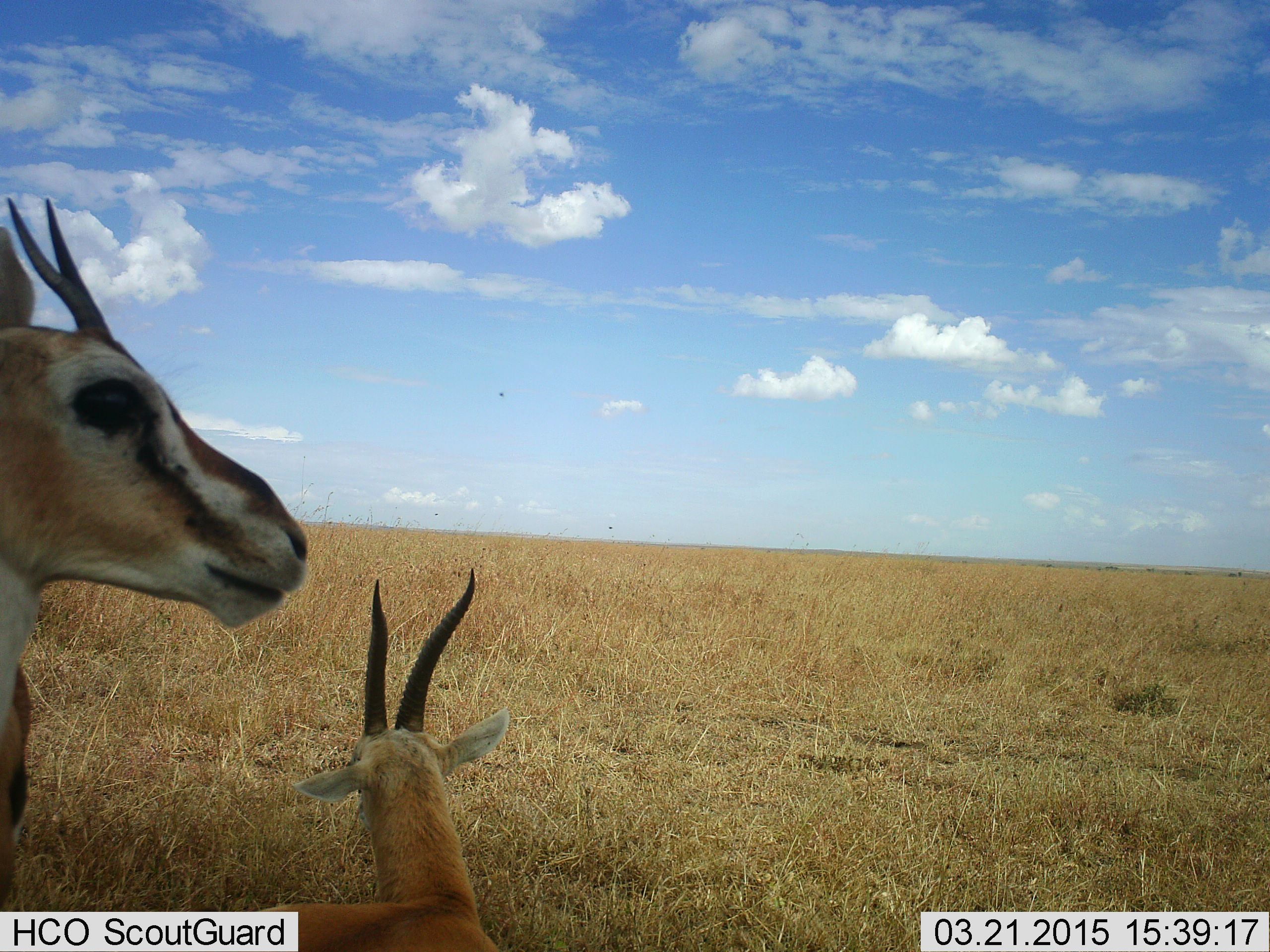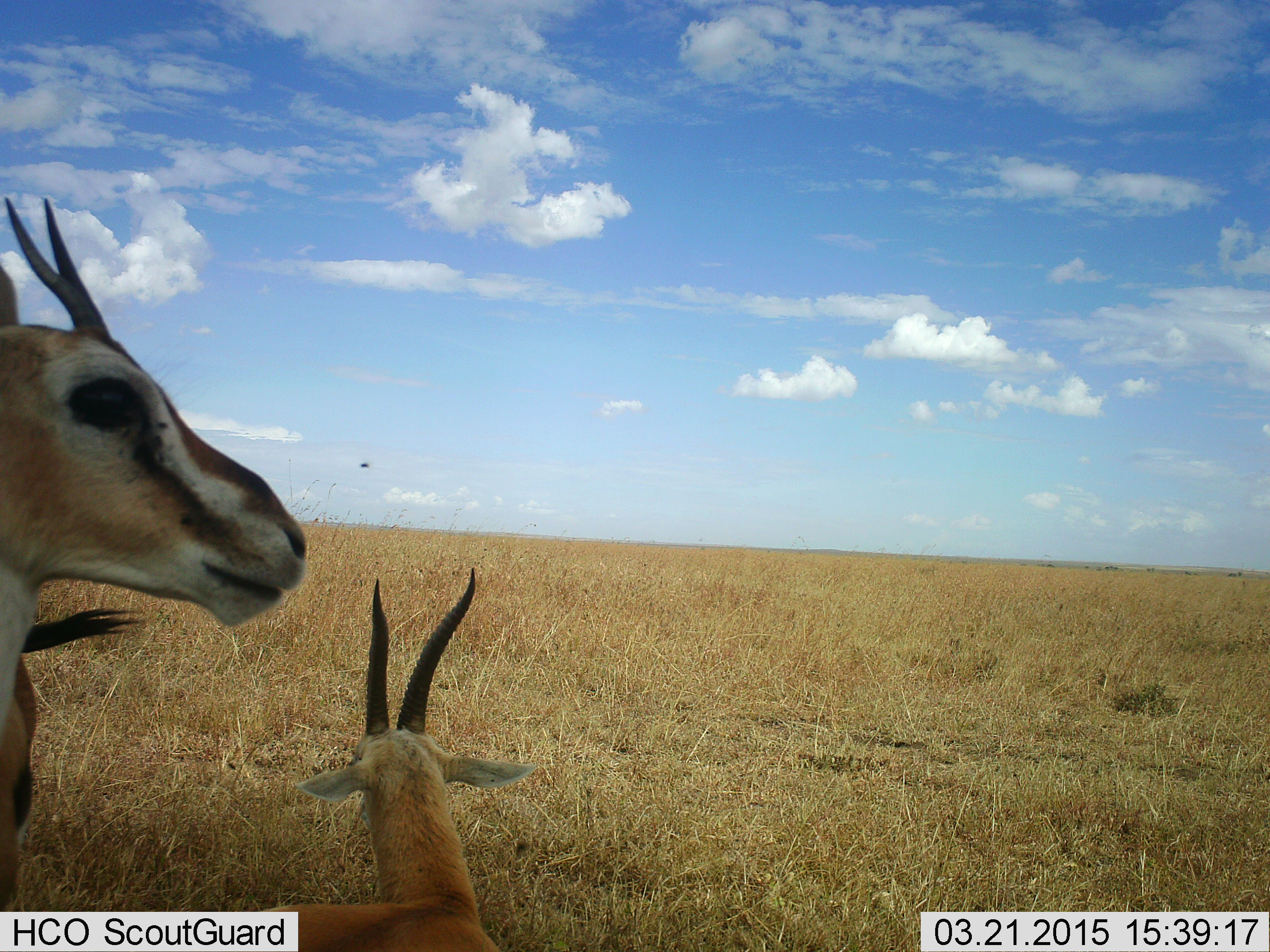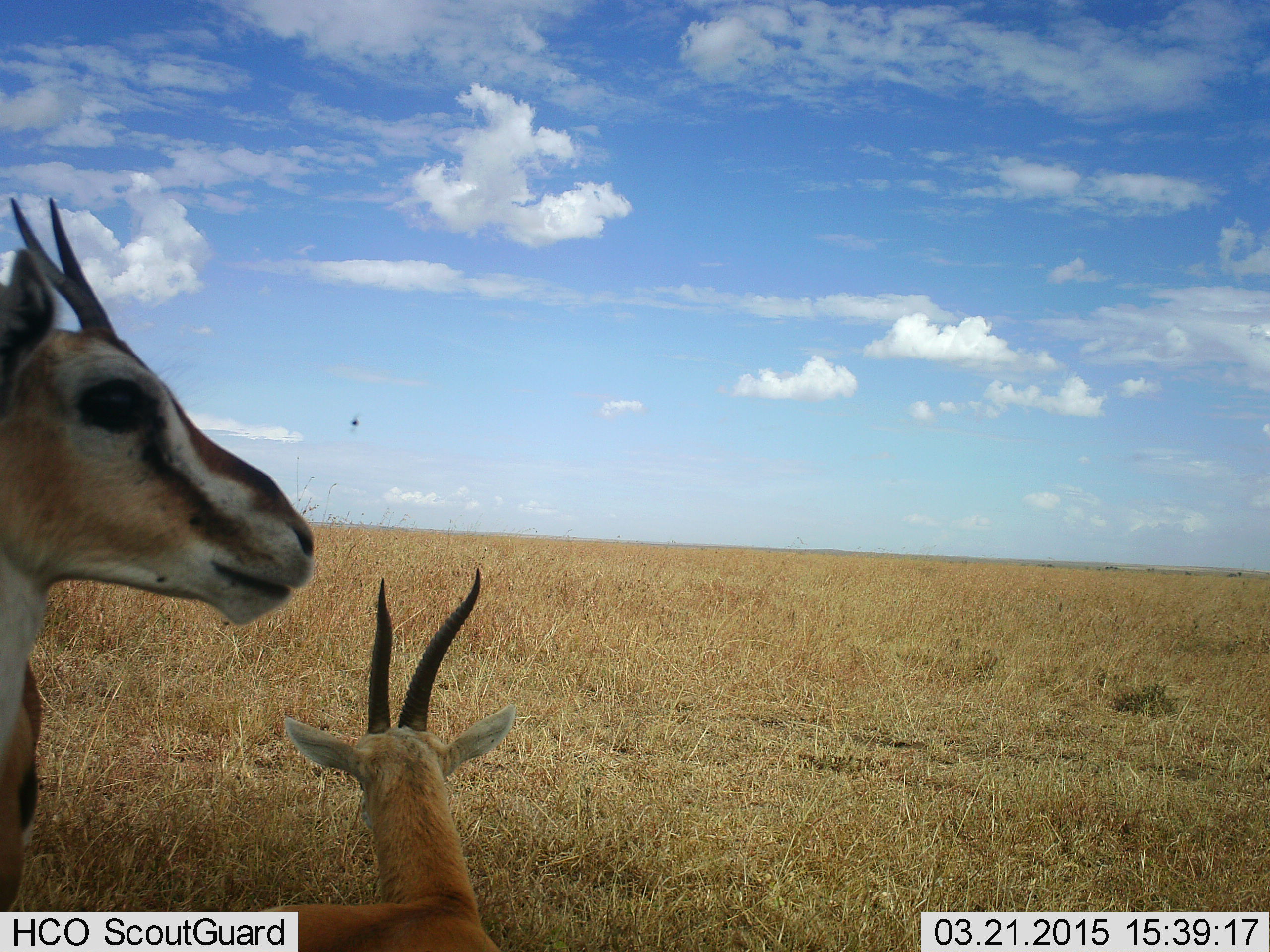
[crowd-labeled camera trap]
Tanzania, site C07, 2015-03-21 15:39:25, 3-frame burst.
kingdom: Animalia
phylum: Chordata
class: Mammalia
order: Artiodactyla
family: Bovidae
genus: Eudorcas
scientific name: Eudorcas thomsonii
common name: thomson's gazelle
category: gazellethomsons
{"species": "gazellethomsons (thomson's gazelle) (Eudorcas thomsonii)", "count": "3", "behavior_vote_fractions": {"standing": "83%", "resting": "42%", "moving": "17%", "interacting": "0%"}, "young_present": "8%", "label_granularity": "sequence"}